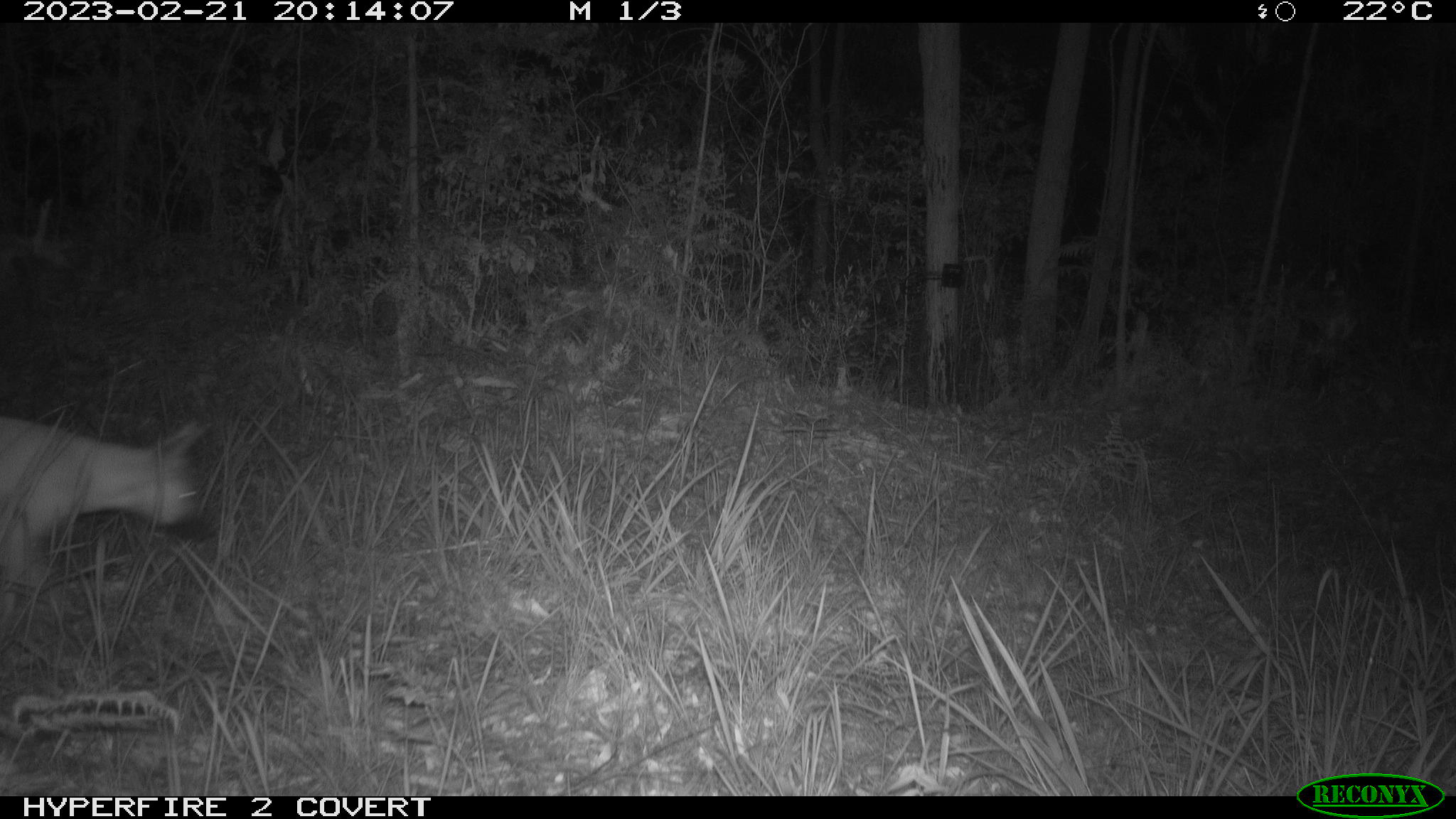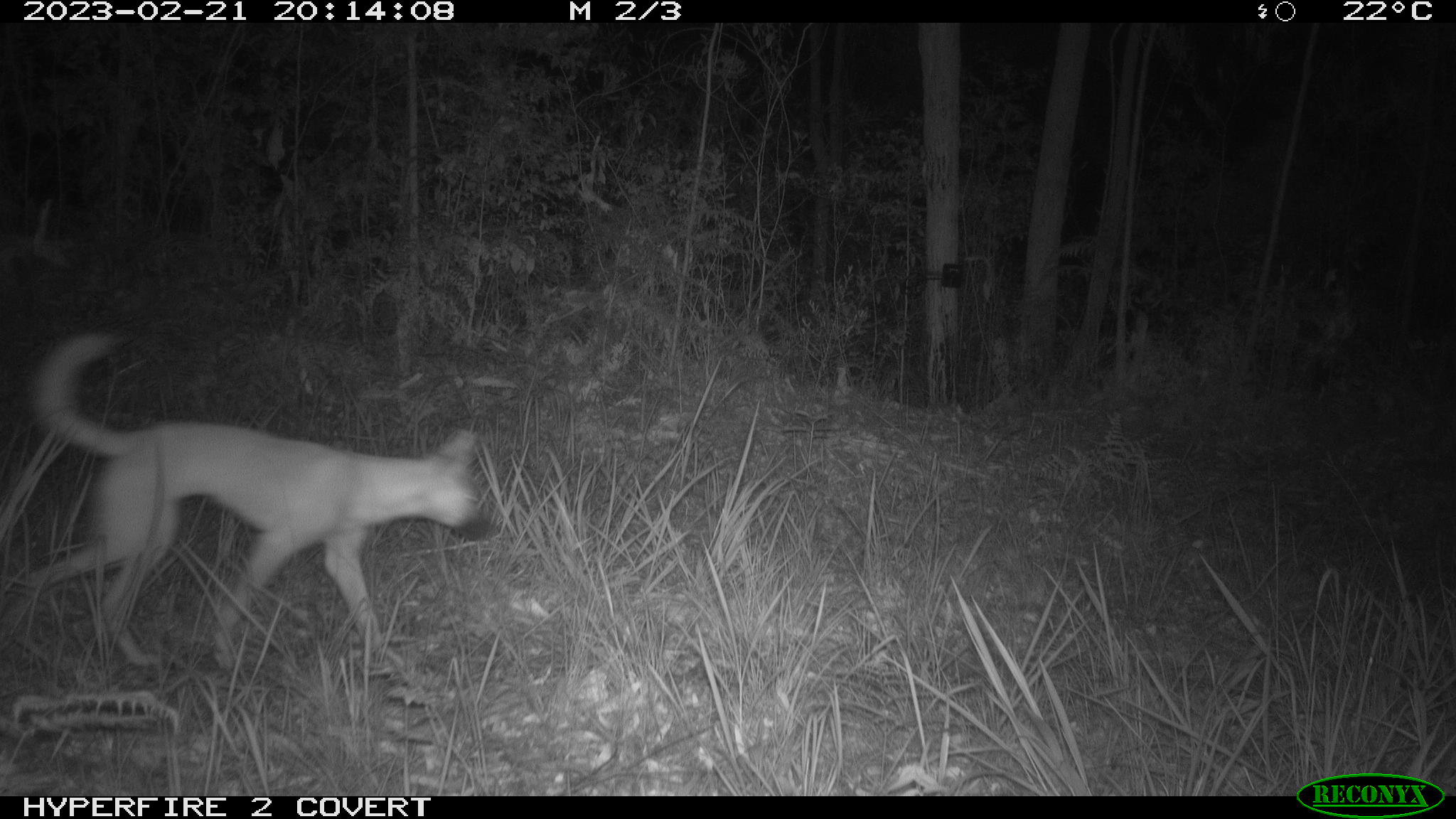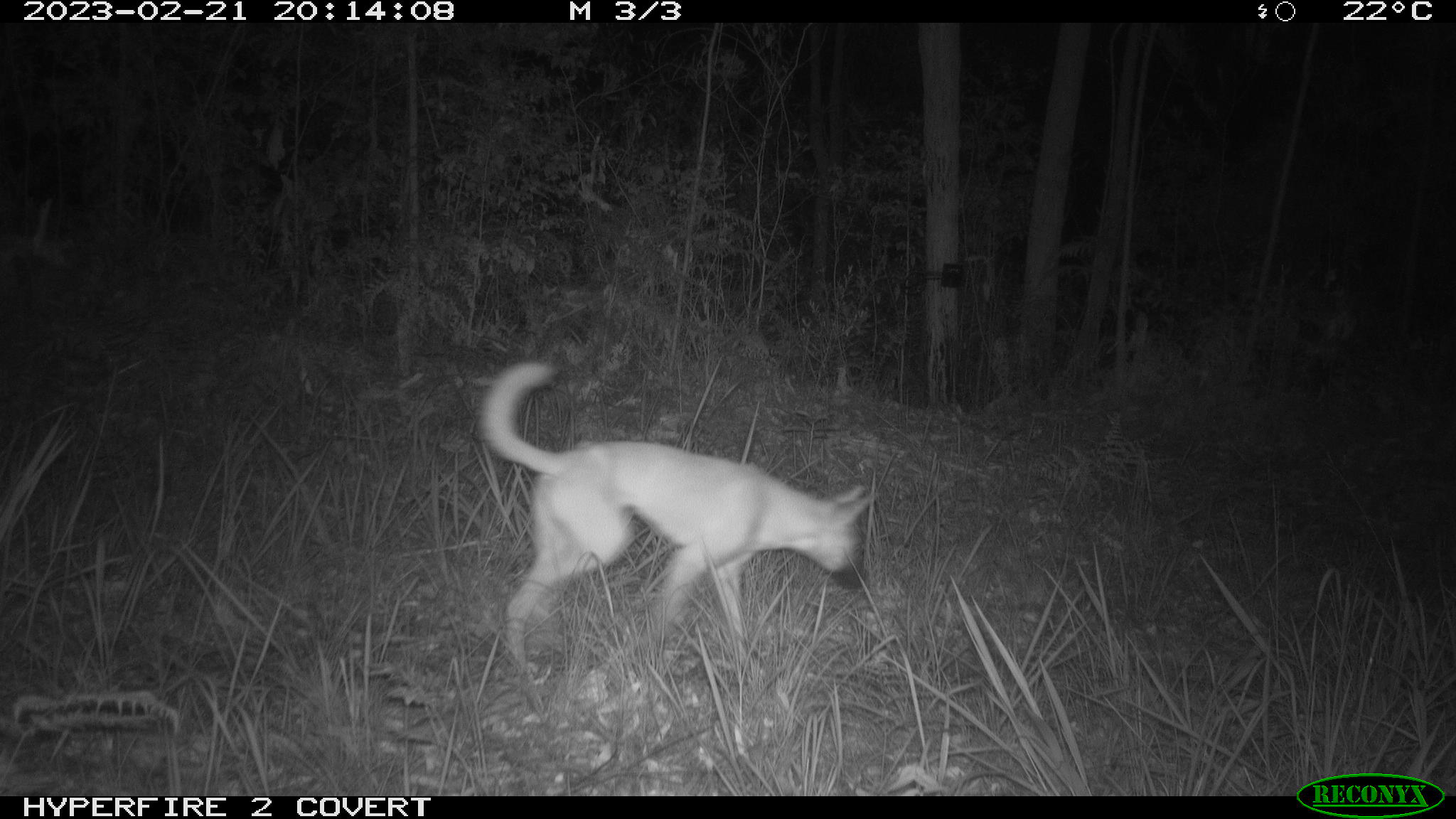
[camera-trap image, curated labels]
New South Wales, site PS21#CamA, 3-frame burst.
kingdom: Animalia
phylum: Chordata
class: Mammalia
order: Carnivora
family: Canidae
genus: Canis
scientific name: Canis familiaris dingo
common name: dingo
Dingo (Canis familiaris dingo).